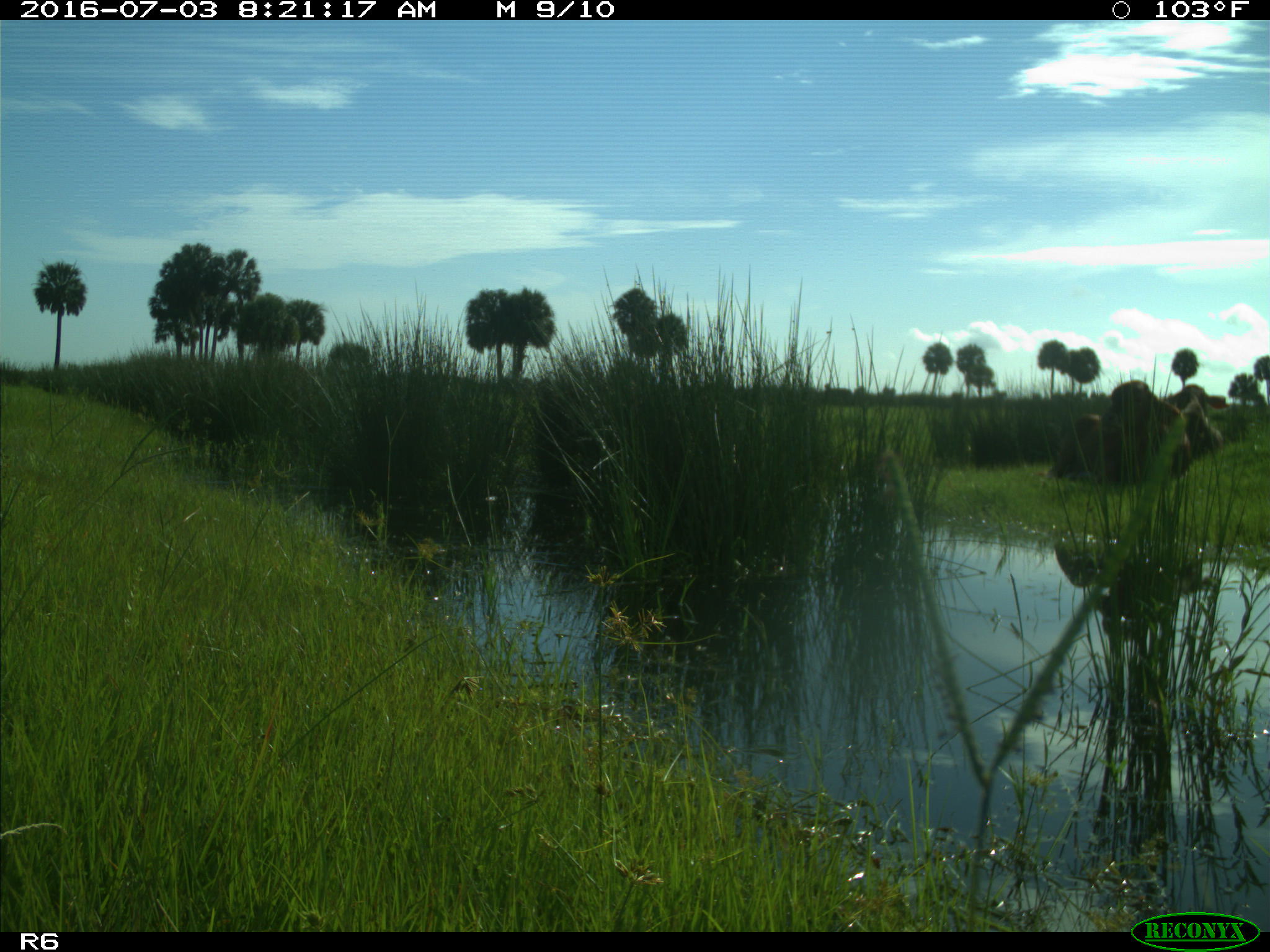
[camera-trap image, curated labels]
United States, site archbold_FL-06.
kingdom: Animalia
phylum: Chordata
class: Mammalia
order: Artiodactyla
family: Bovidae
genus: Bos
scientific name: Bos taurus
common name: domestic cow